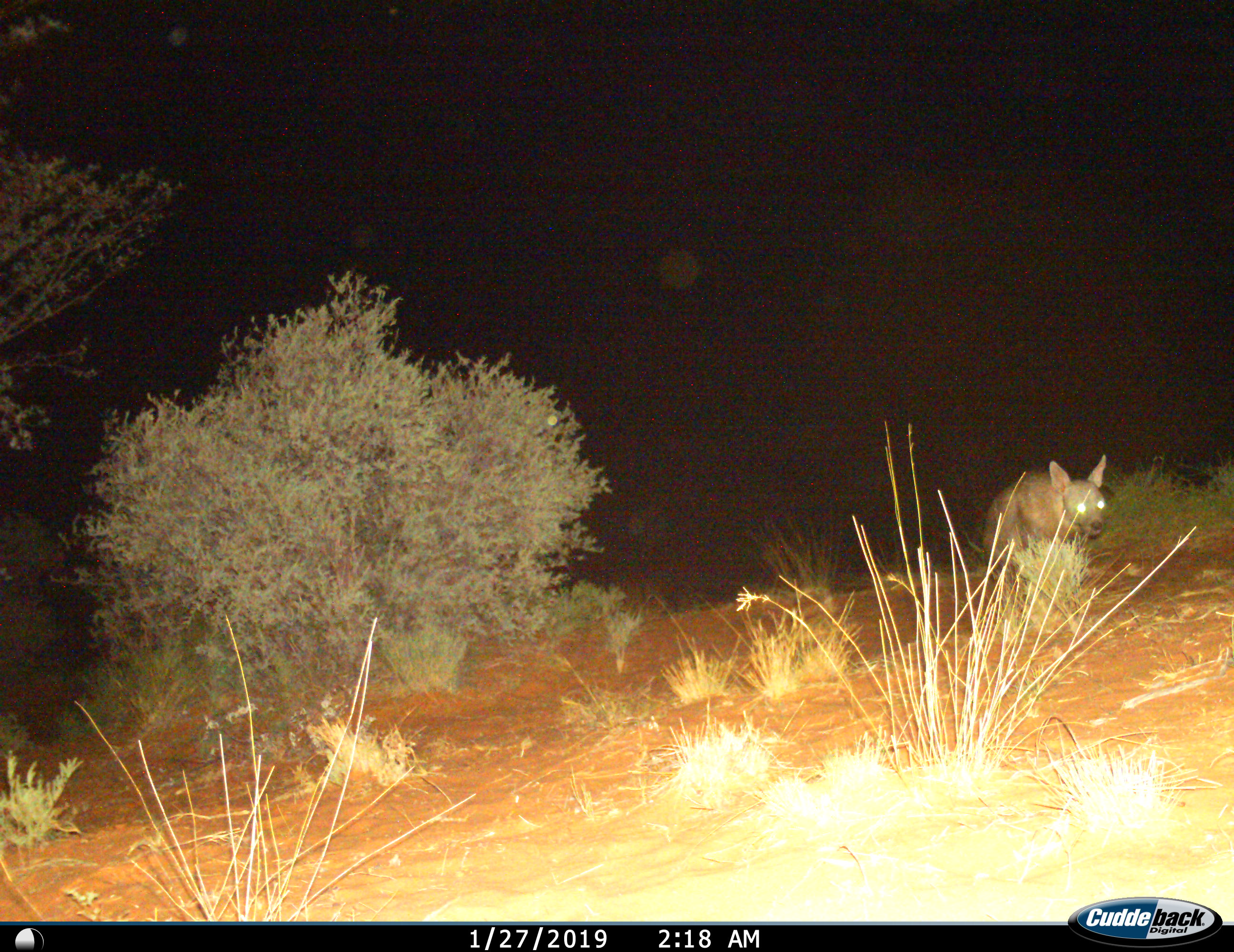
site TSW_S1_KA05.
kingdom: Animalia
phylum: Chordata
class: Mammalia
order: Carnivora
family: Hyaenidae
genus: Parahyaena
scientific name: Parahyaena brunnea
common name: brown hyena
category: hyenabrown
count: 1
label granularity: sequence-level